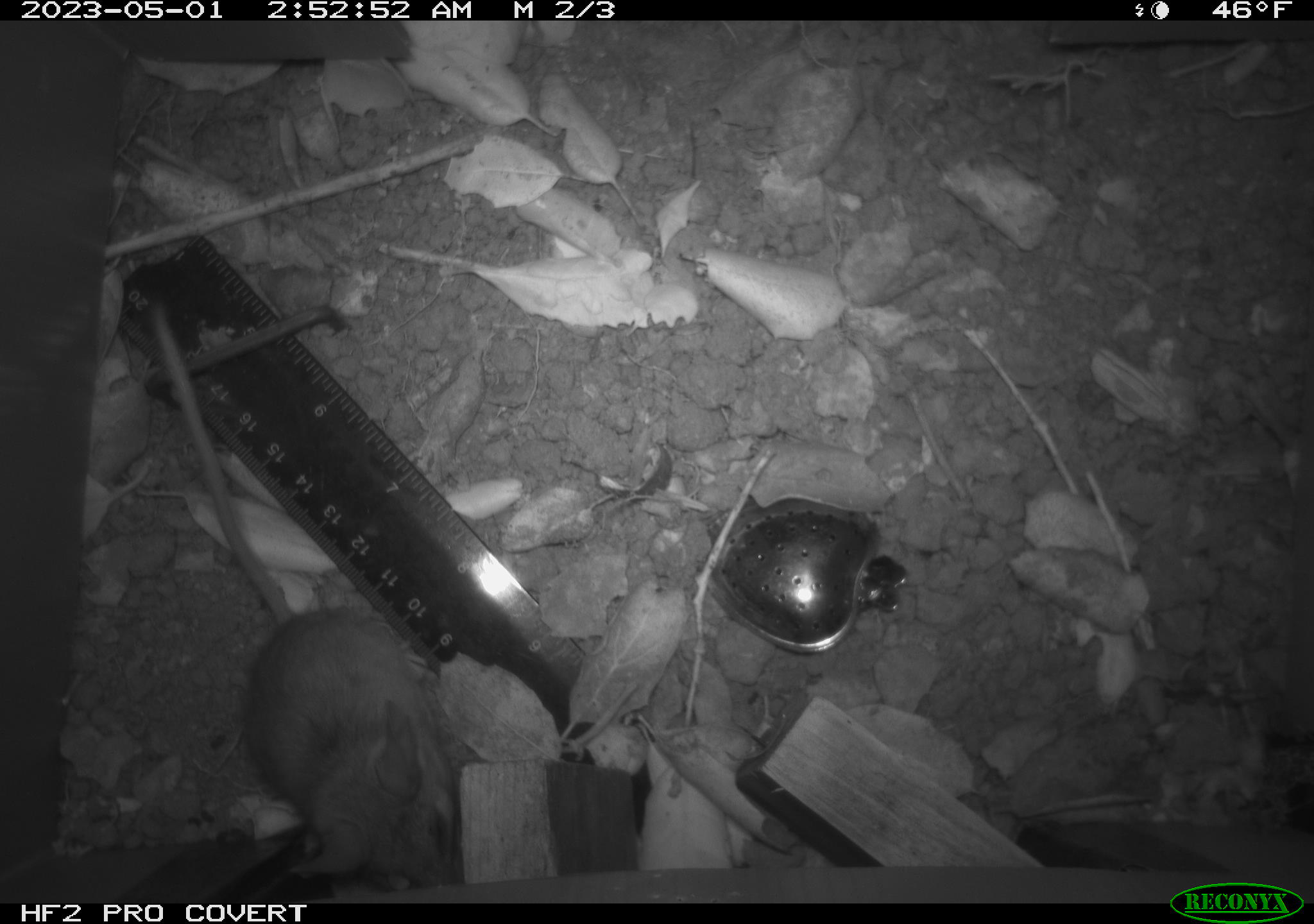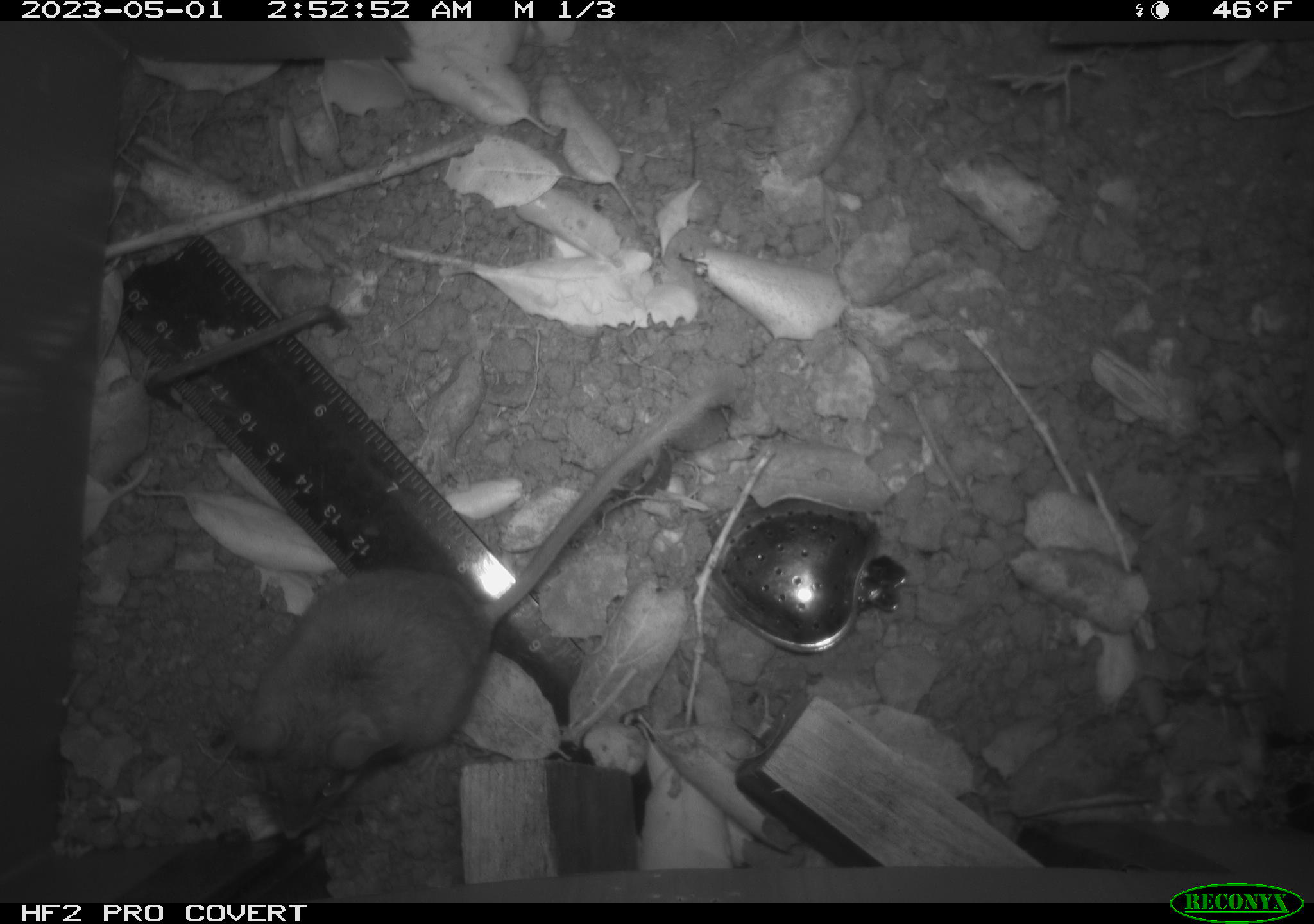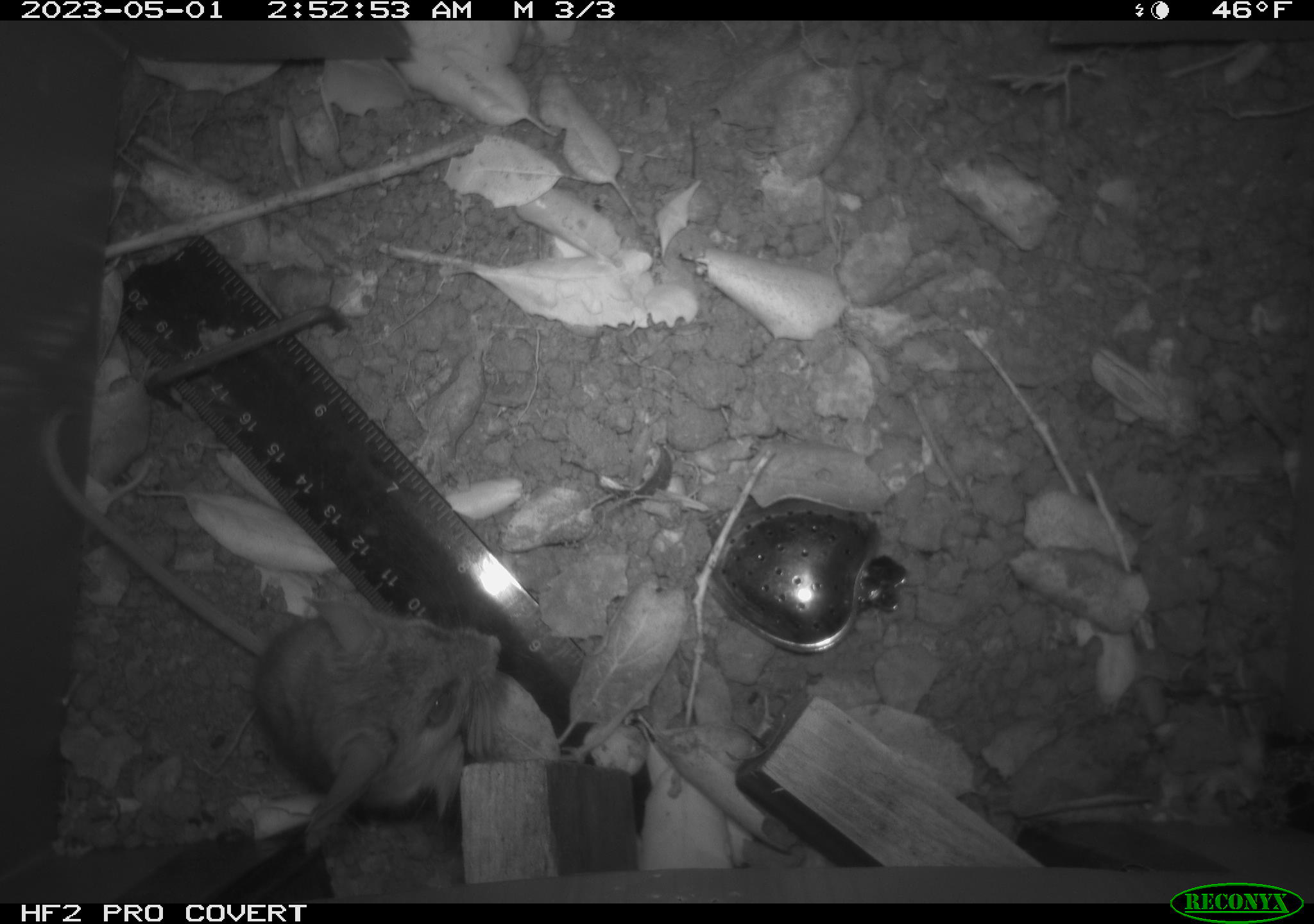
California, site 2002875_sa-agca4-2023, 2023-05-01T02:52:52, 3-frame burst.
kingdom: Animalia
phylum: Chordata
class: Mammalia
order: Rodentia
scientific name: Rodentia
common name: mouse species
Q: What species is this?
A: Mouse species (Rodentia).